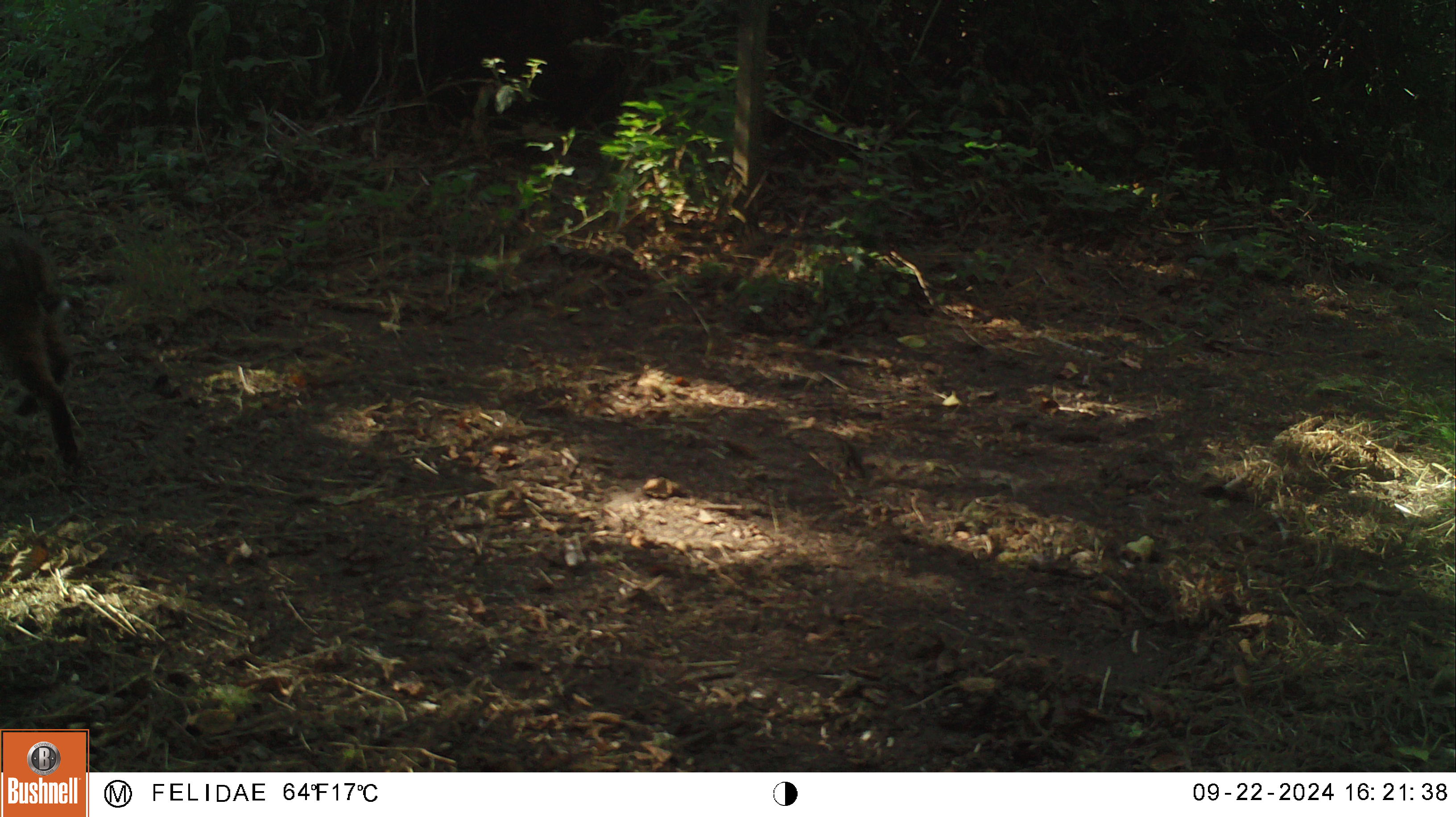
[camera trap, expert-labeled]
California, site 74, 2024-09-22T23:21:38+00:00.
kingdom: Animalia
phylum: Chordata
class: Mammalia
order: Carnivora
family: Felidae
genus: Lynx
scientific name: Lynx rufus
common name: bobcat